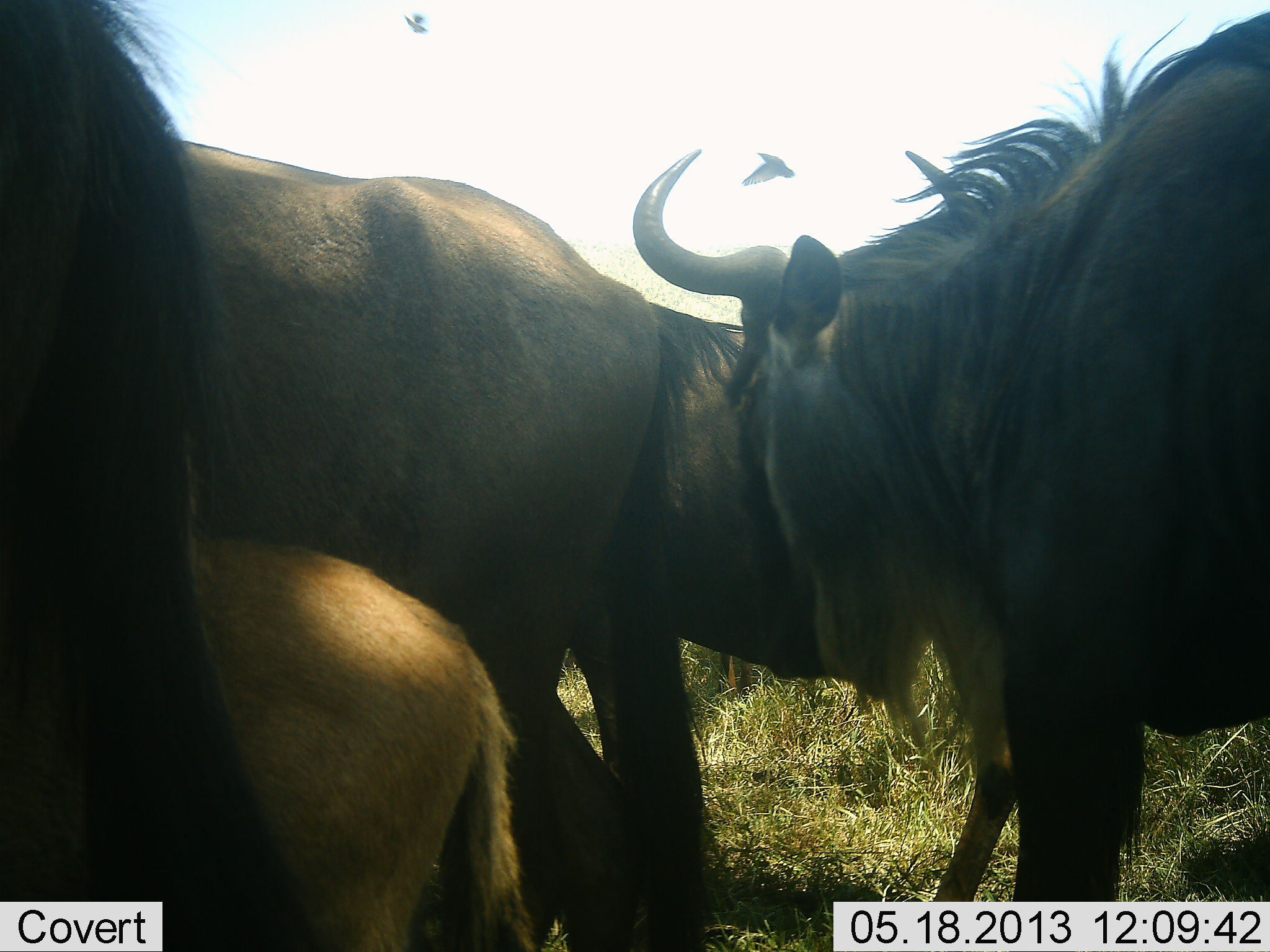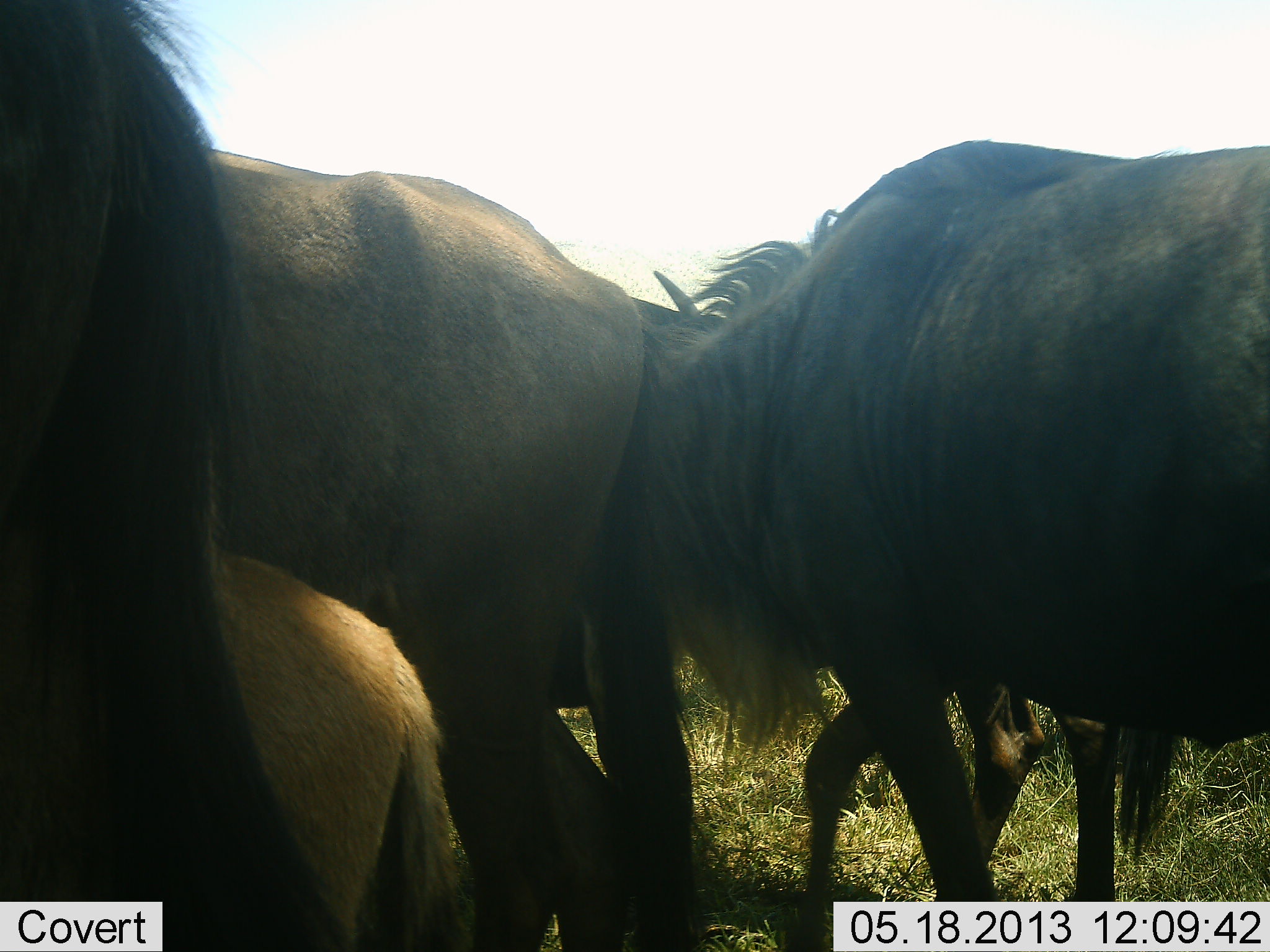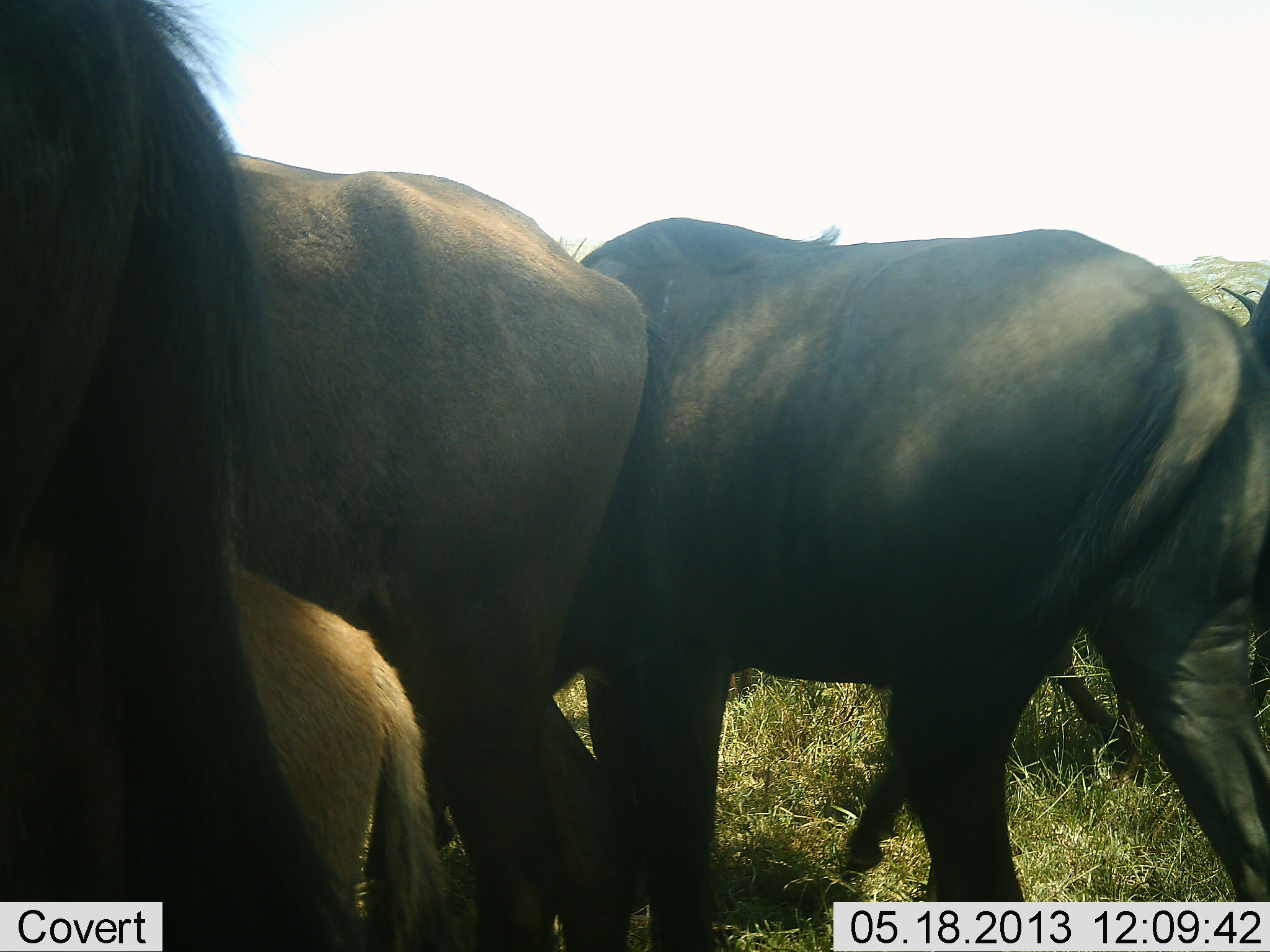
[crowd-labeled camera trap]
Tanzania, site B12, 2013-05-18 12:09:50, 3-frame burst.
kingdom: Animalia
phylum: Chordata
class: Mammalia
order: Artiodactyla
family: Bovidae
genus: Connochaetes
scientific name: Connochaetes taurinus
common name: blue wildebeest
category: wildebeest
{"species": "wildebeest (blue wildebeest) (Connochaetes taurinus)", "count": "5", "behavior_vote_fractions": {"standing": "61%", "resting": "9%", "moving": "61%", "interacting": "26%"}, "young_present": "87%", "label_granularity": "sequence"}